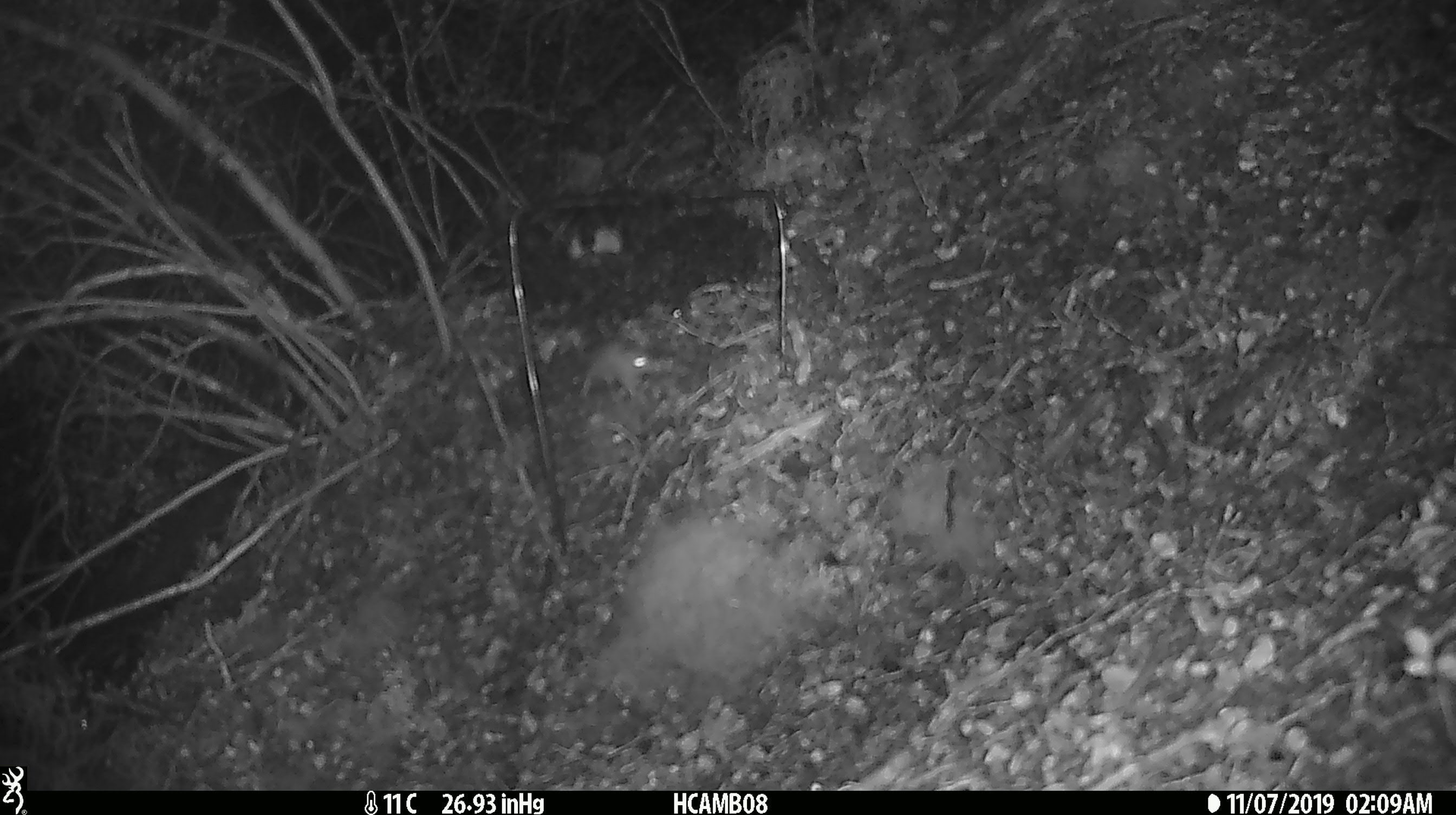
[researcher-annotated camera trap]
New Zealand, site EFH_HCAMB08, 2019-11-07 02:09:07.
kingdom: Animalia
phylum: Chordata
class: Mammalia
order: Rodentia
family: Muridae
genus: Mus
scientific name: Mus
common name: mouse